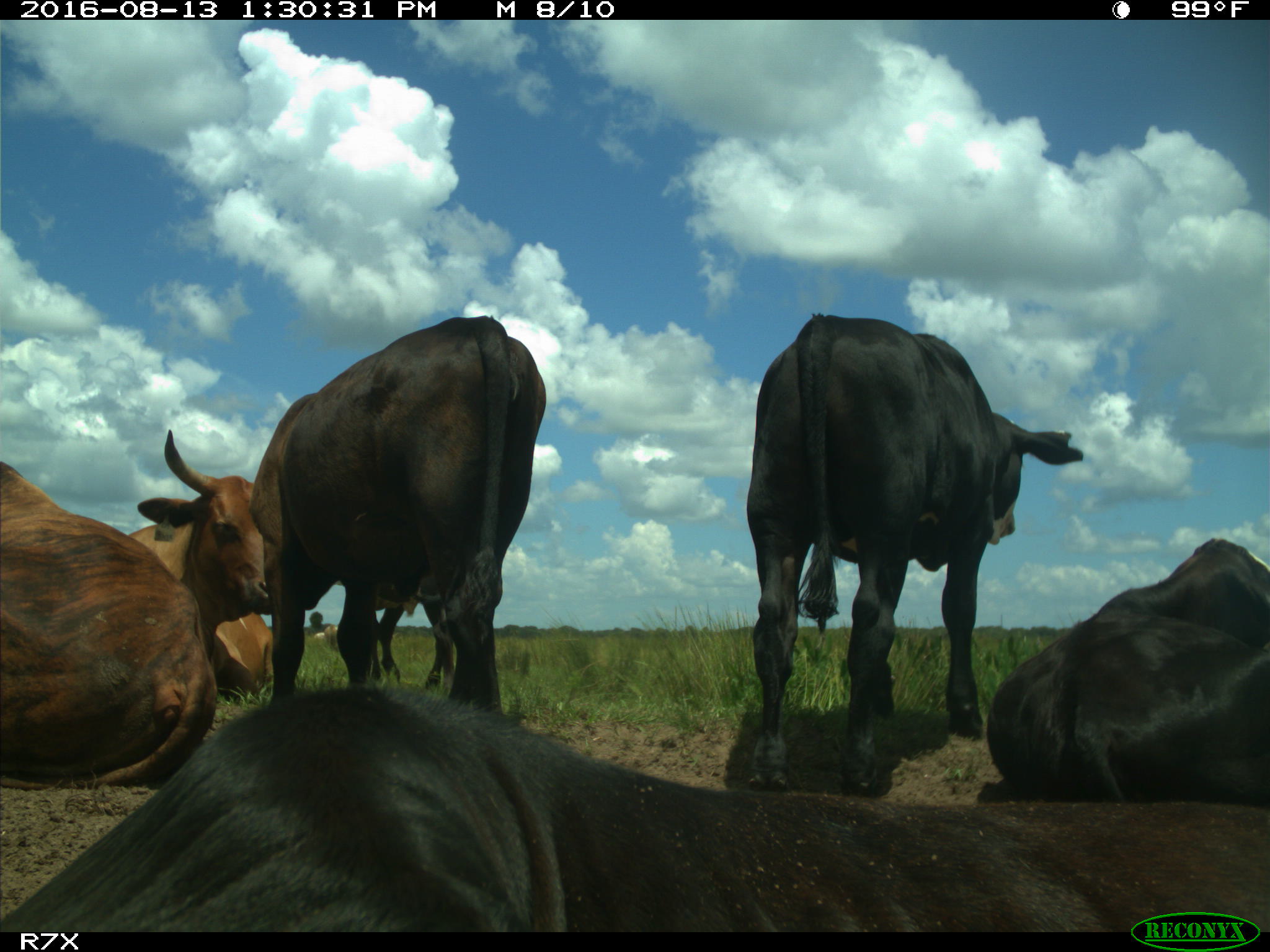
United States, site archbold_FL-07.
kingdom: Animalia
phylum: Chordata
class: Mammalia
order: Artiodactyla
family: Bovidae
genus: Bos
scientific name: Bos taurus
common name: domestic cow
Bos taurus (domestic cow).